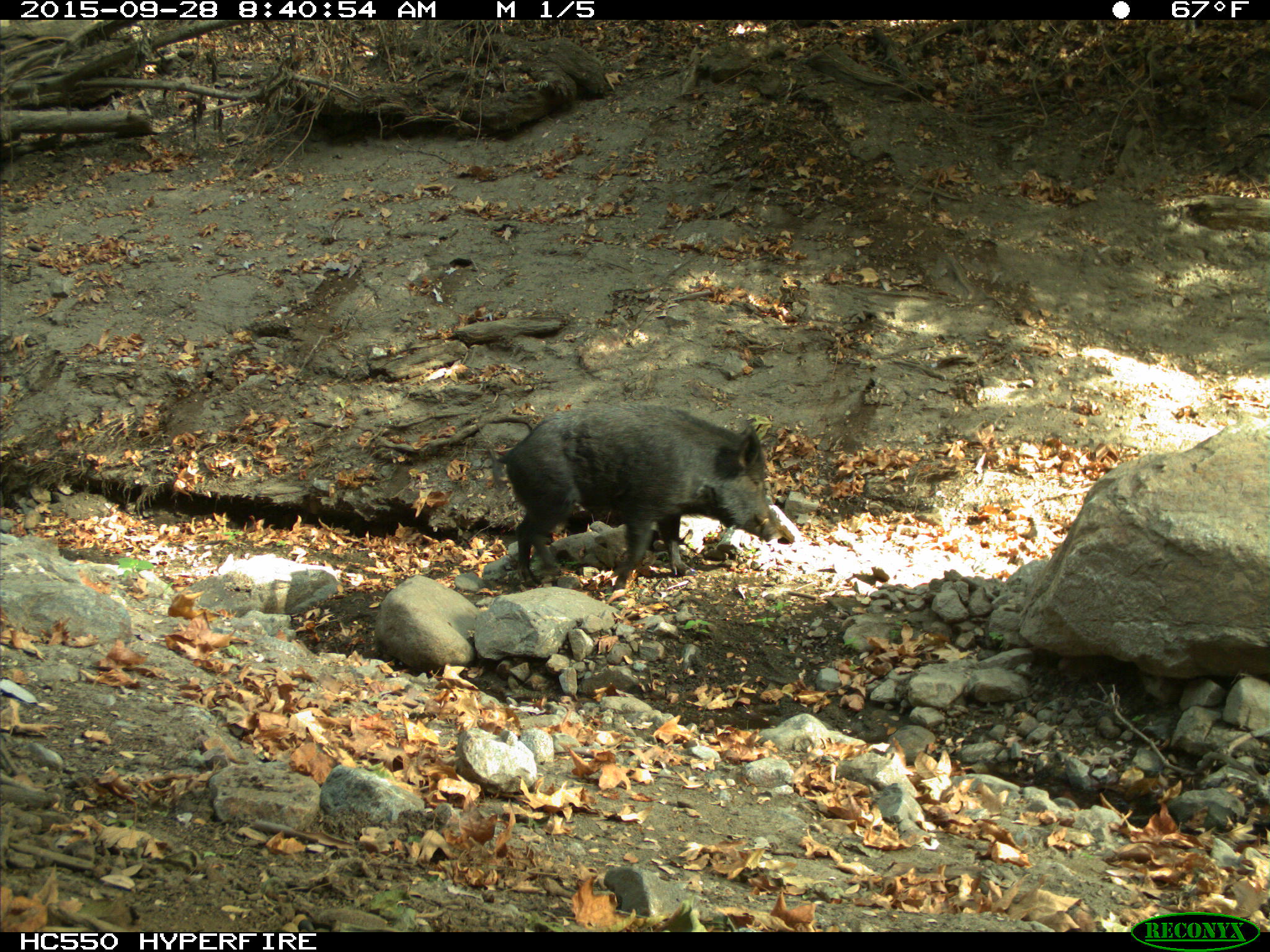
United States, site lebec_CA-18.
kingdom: Animalia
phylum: Chordata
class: Mammalia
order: Artiodactyla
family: Suidae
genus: Sus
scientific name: Sus scrofa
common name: wild boar